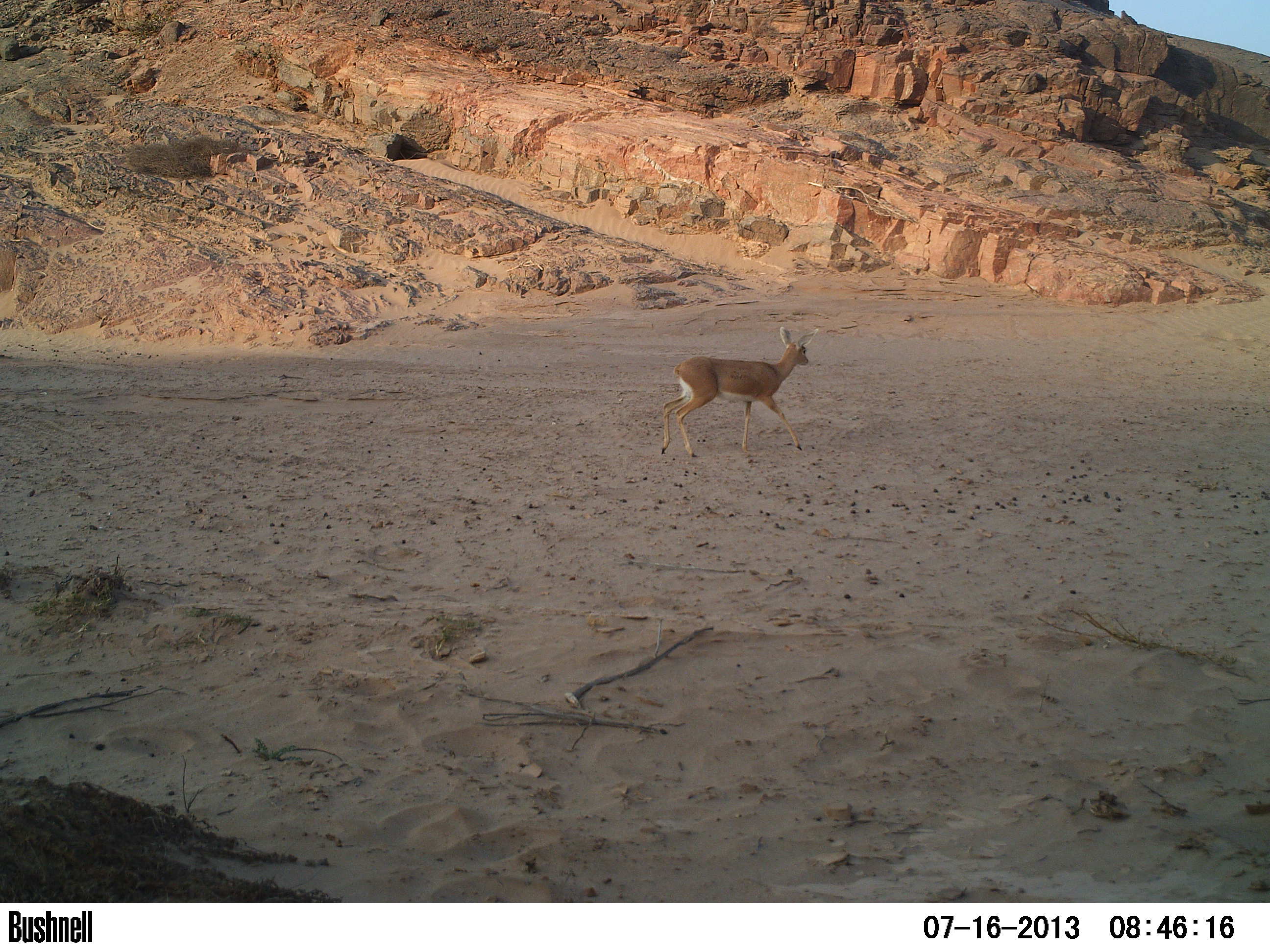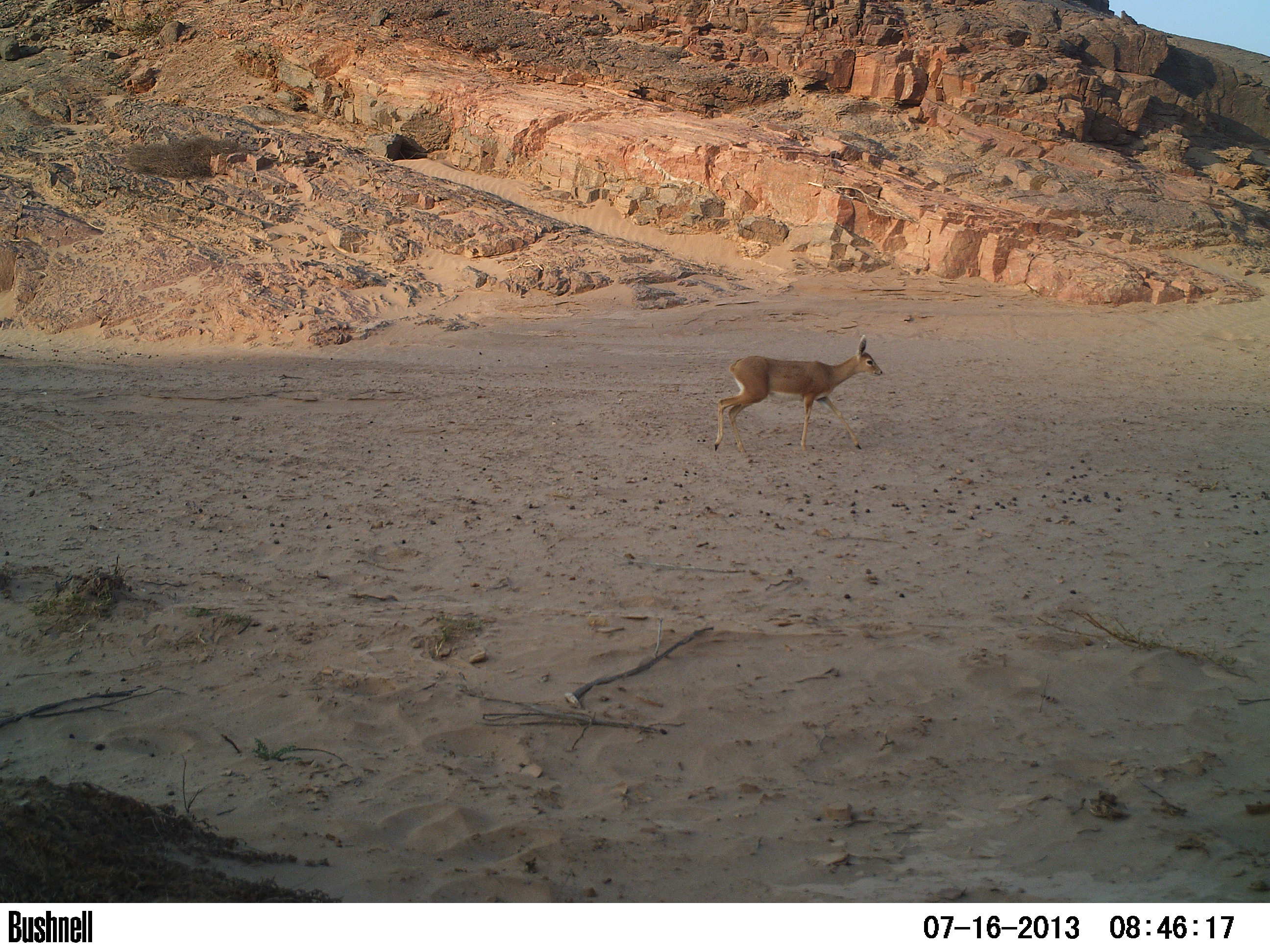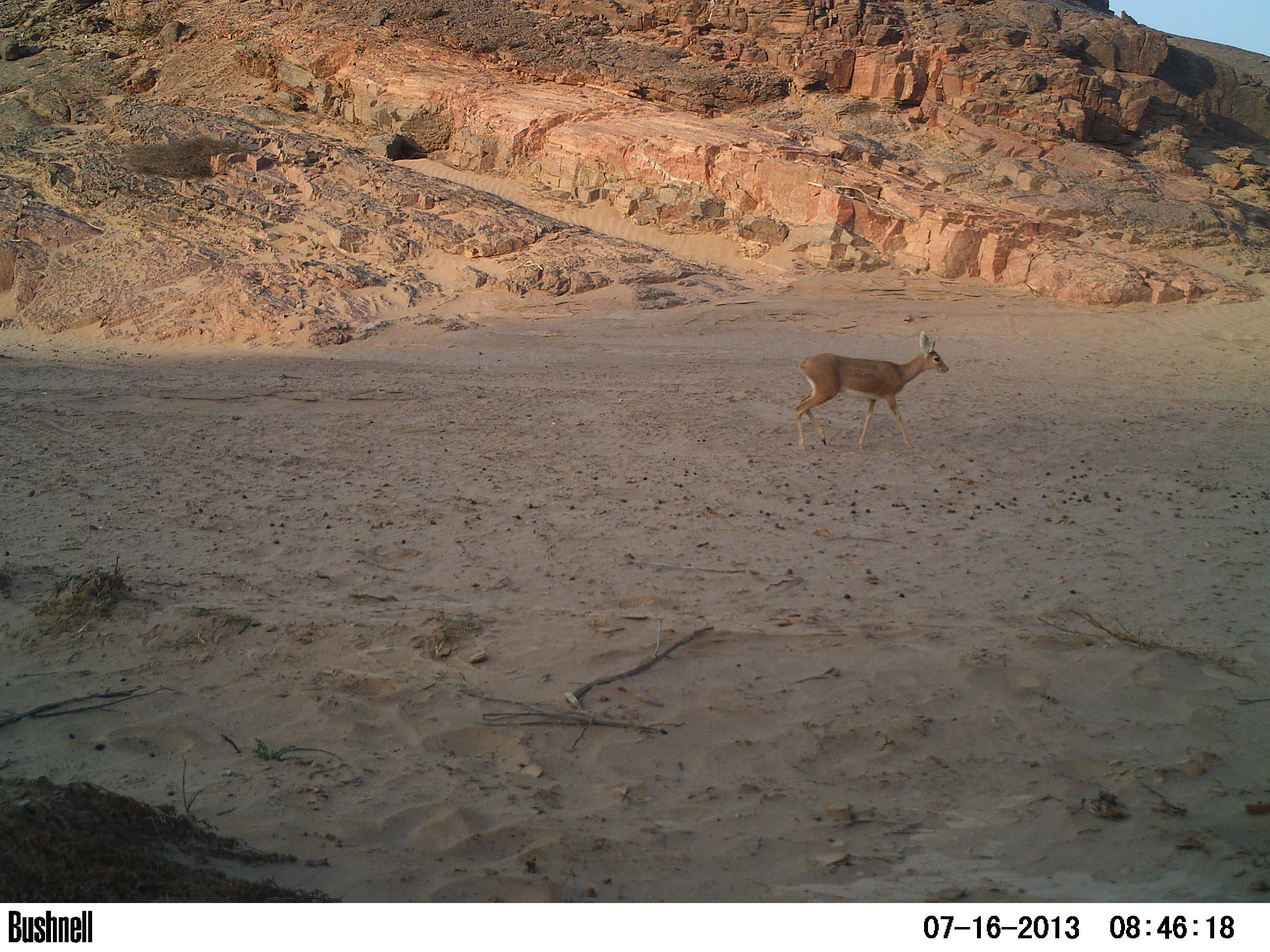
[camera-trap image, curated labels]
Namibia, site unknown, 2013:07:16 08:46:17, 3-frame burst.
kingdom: Animalia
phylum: Chordata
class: Mammalia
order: Artiodactyla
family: Bovidae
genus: Raphicerus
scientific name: Raphicerus campestris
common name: steenbok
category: raphiceros campestris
Raphiceros campestris (steenbok) (Raphicerus campestris).